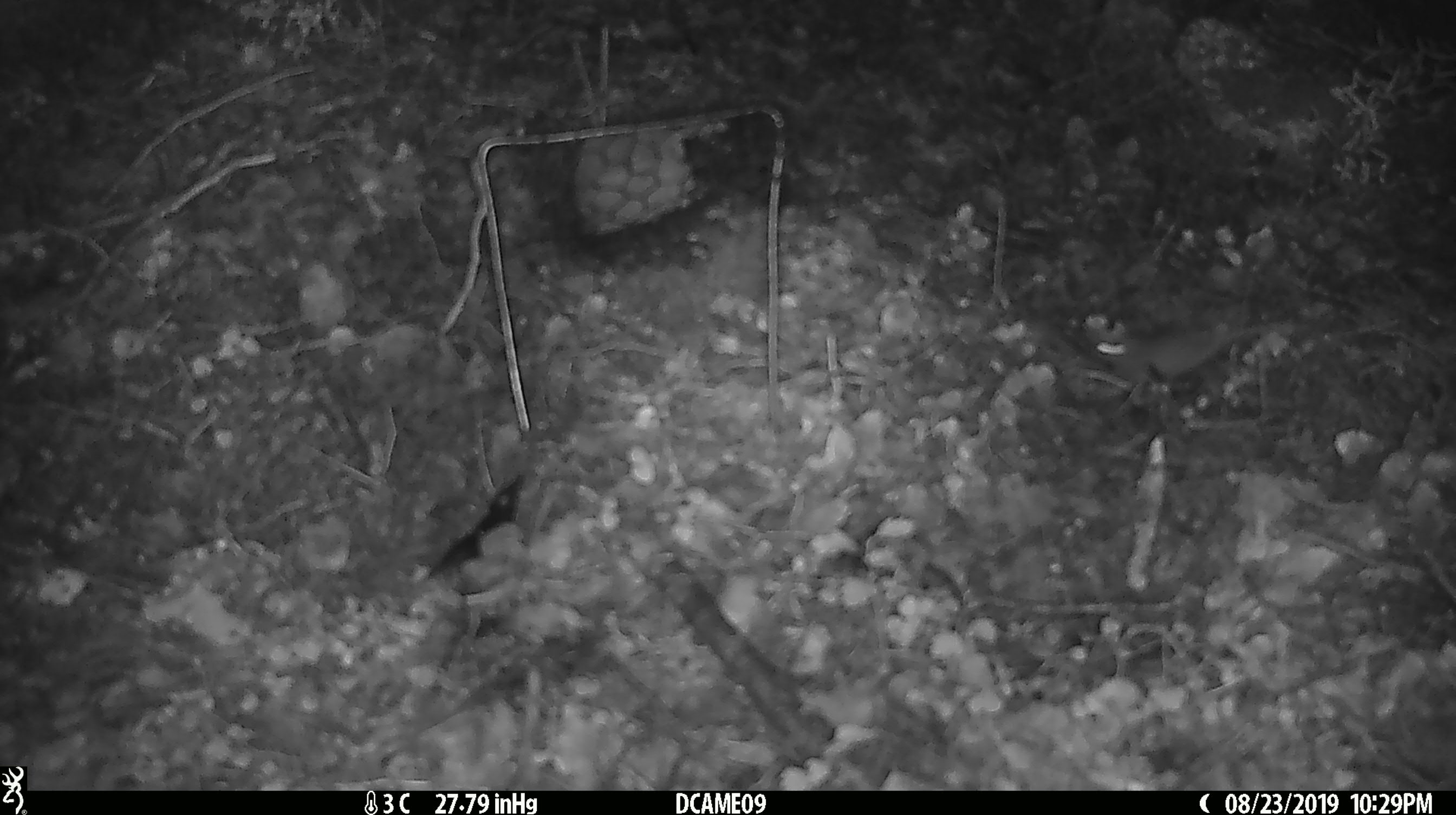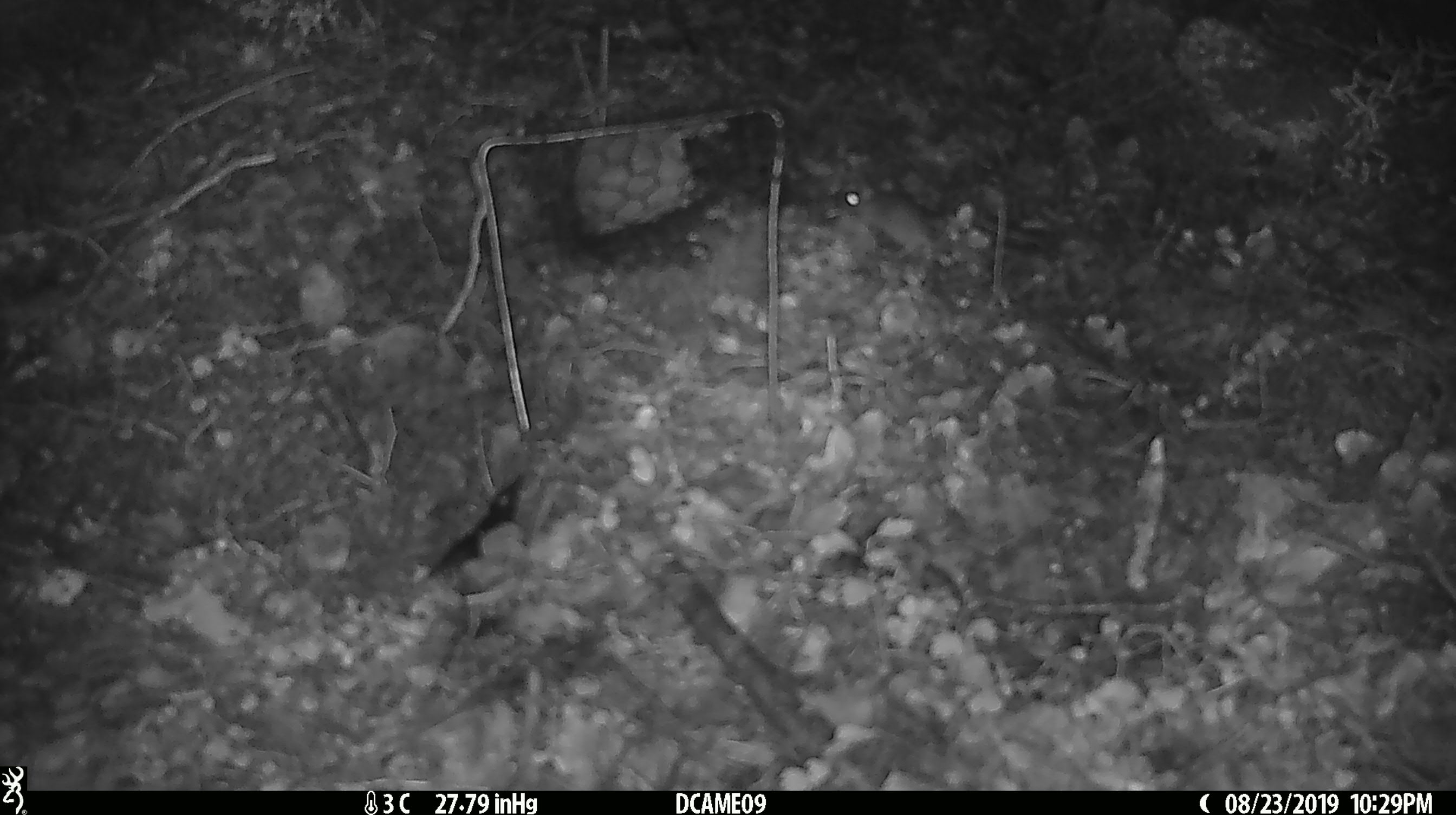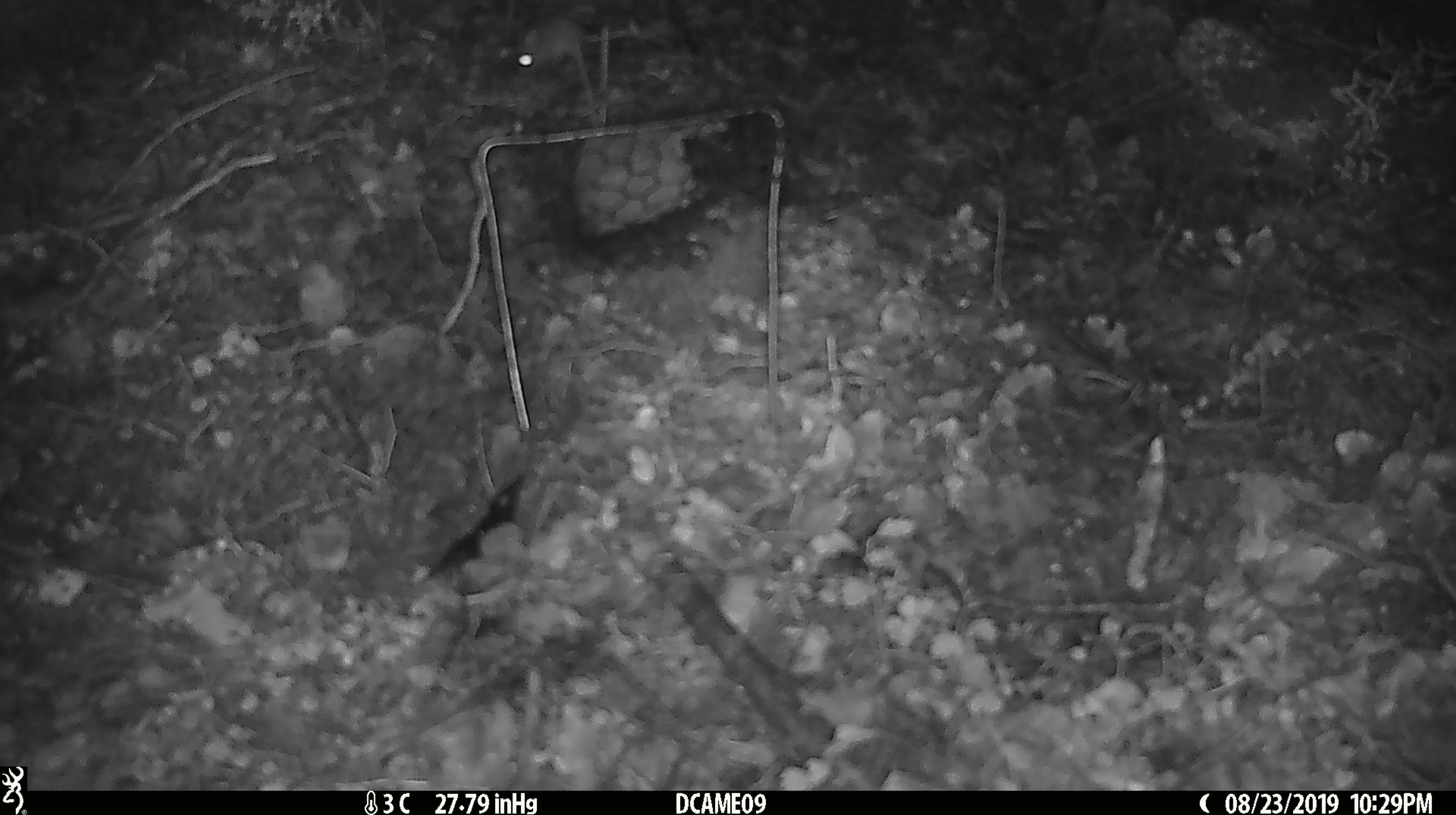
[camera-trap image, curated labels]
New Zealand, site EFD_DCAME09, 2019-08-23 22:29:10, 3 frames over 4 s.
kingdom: Animalia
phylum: Chordata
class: Mammalia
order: Rodentia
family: Muridae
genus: Mus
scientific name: Mus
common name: mouse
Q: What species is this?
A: Mouse (Mus).